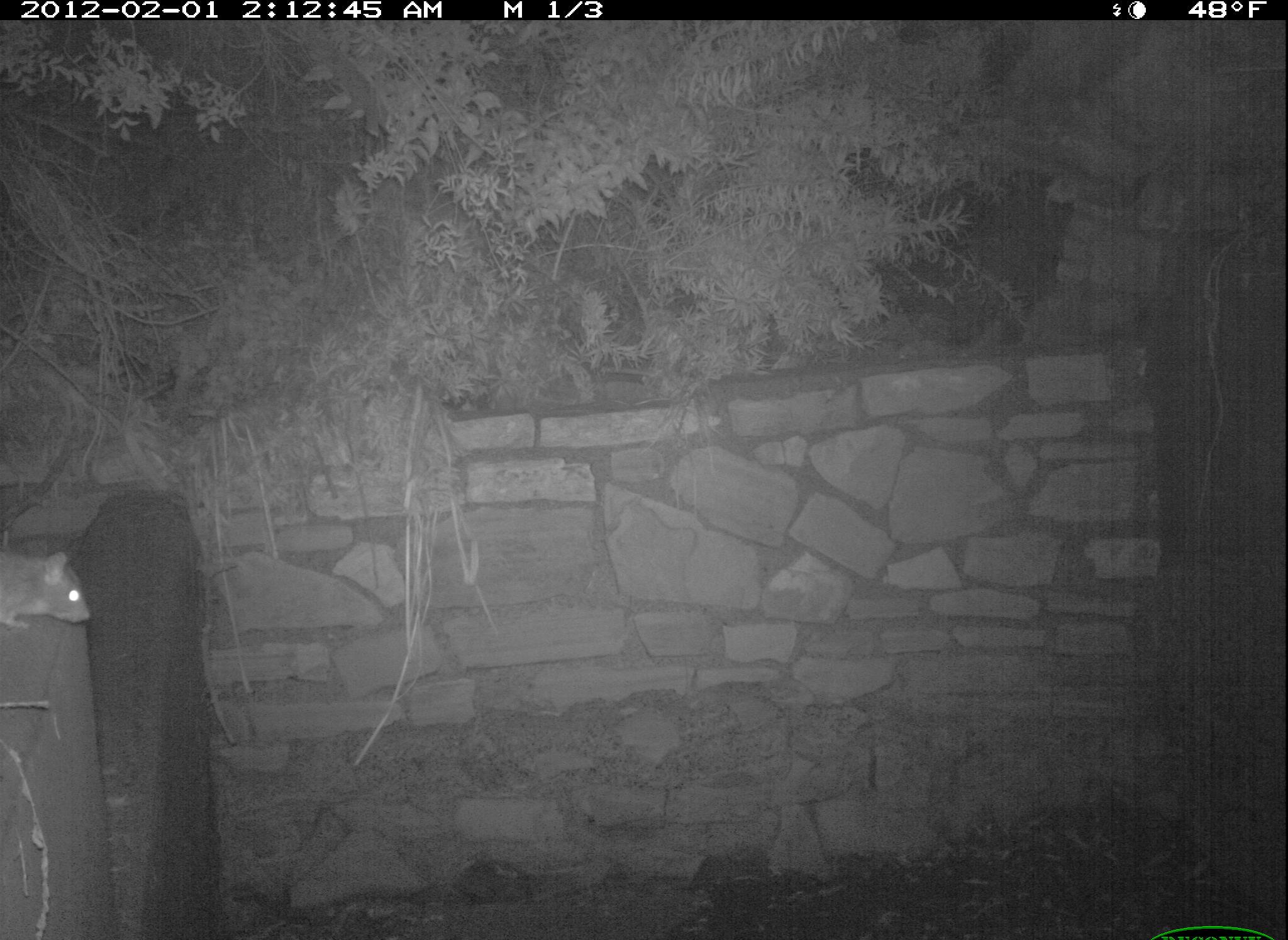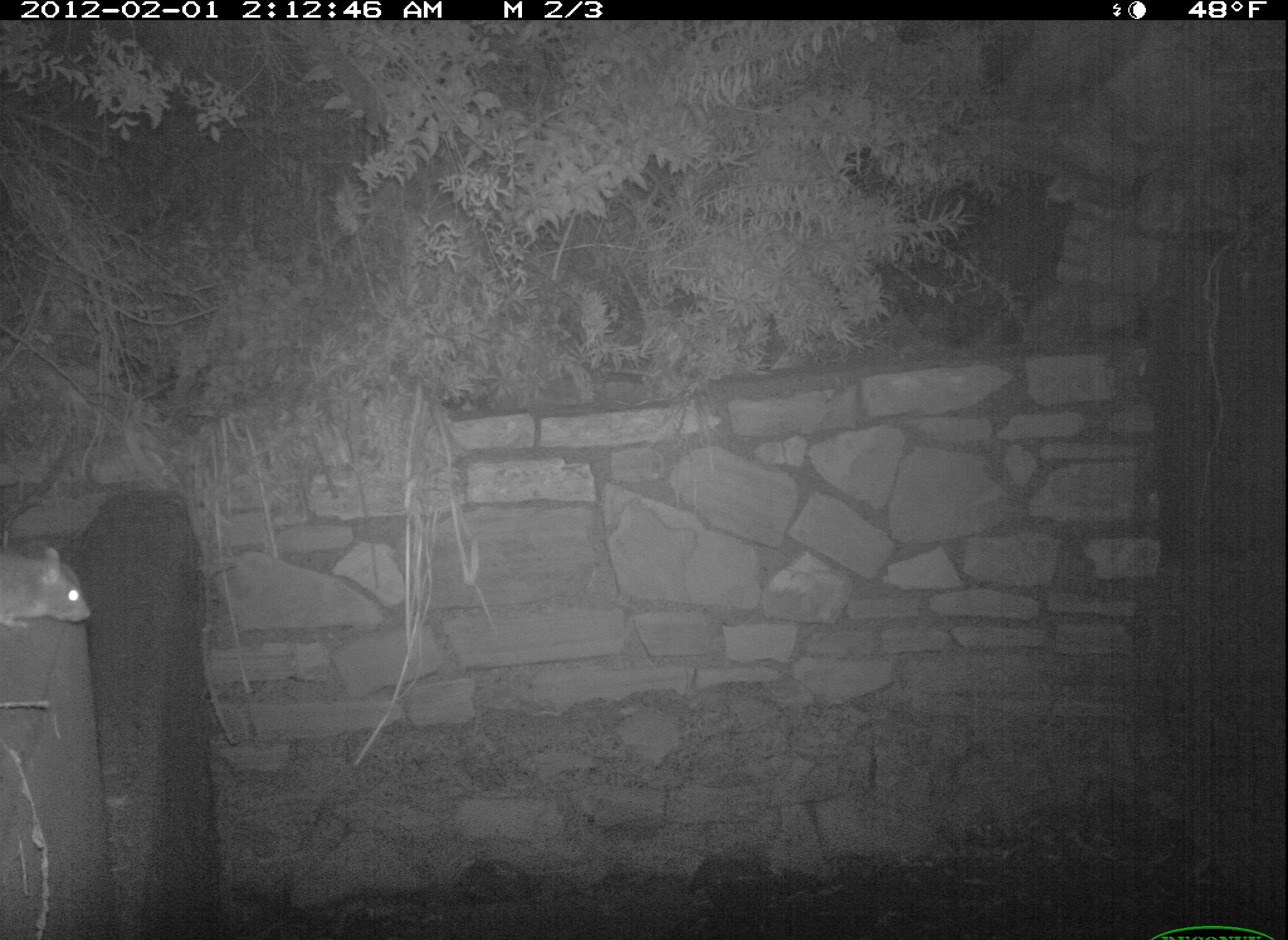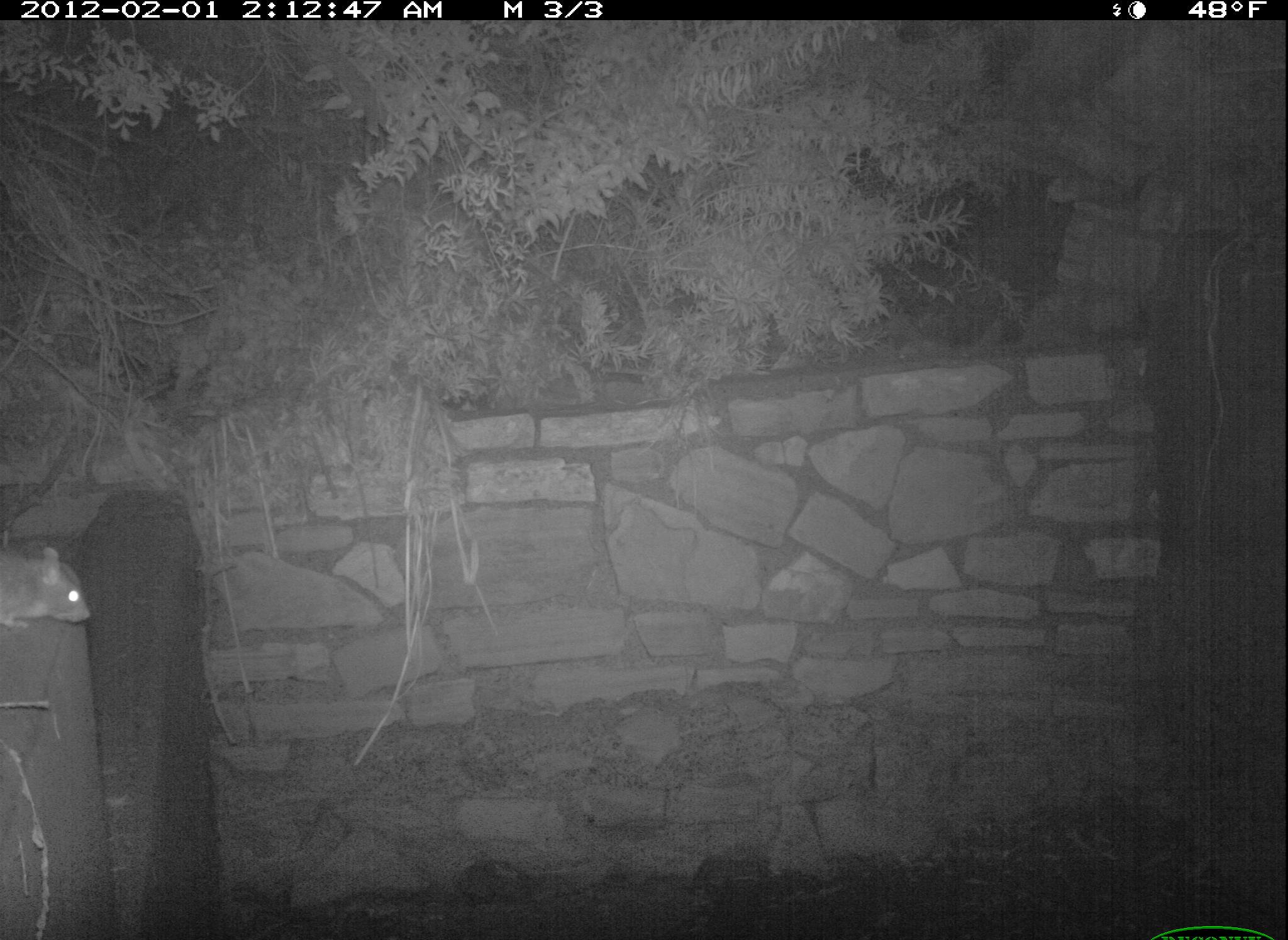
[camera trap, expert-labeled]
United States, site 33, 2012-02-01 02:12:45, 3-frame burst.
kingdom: Animalia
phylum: Chordata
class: Mammalia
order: Rodentia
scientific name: Rodentia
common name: rodent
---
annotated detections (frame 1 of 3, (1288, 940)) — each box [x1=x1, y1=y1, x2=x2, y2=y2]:
rodent: [x1=0, y1=543, x2=98, y2=638]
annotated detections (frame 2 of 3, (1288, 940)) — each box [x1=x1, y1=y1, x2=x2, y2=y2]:
rodent: [x1=0, y1=530, x2=103, y2=649]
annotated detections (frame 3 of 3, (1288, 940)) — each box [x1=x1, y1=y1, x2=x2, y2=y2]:
rodent: [x1=0, y1=522, x2=103, y2=644]